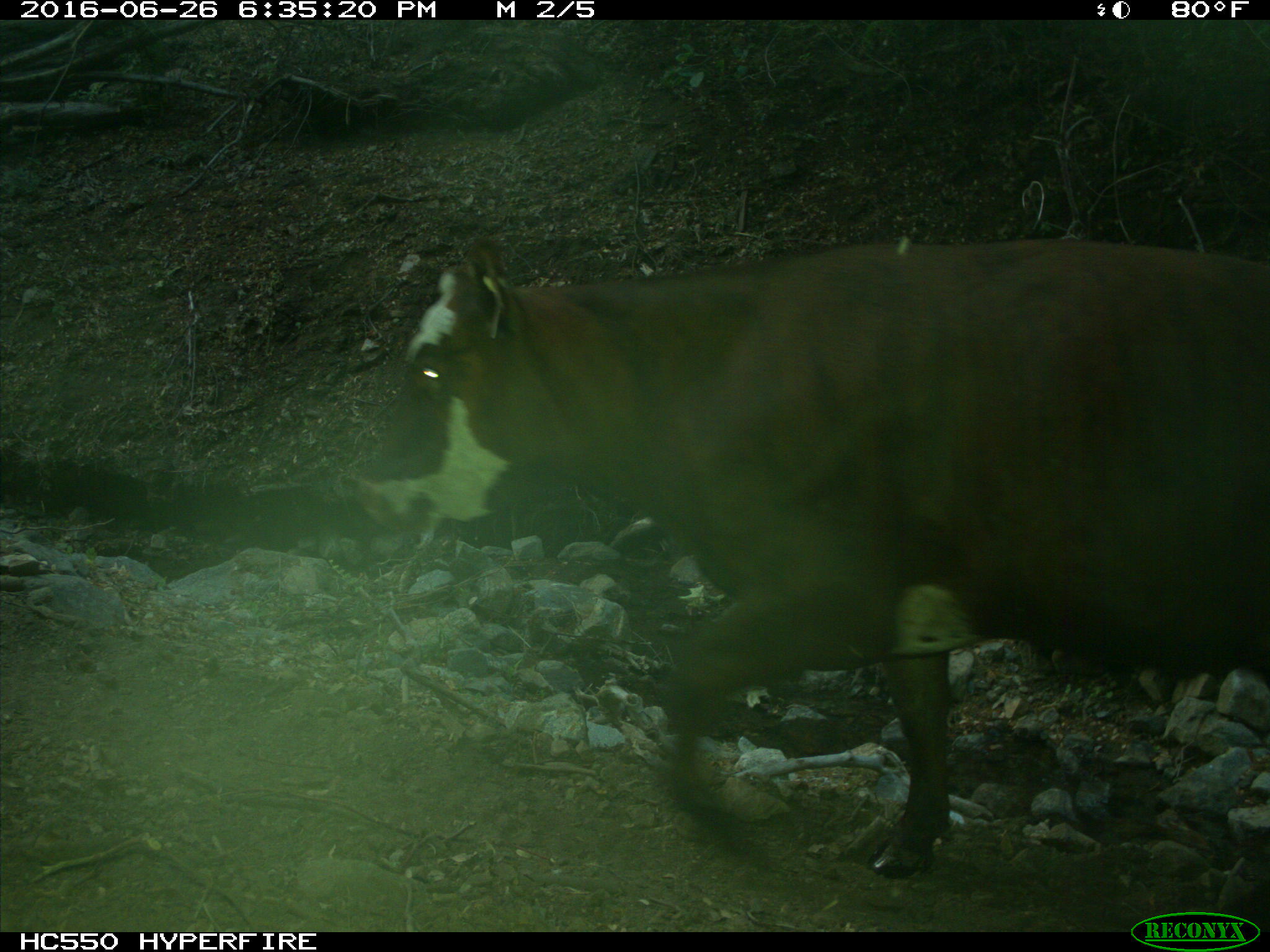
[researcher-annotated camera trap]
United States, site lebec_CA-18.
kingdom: Animalia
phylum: Chordata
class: Mammalia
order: Artiodactyla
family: Bovidae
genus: Bos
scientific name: Bos taurus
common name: domestic cow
Bos taurus (domestic cow).